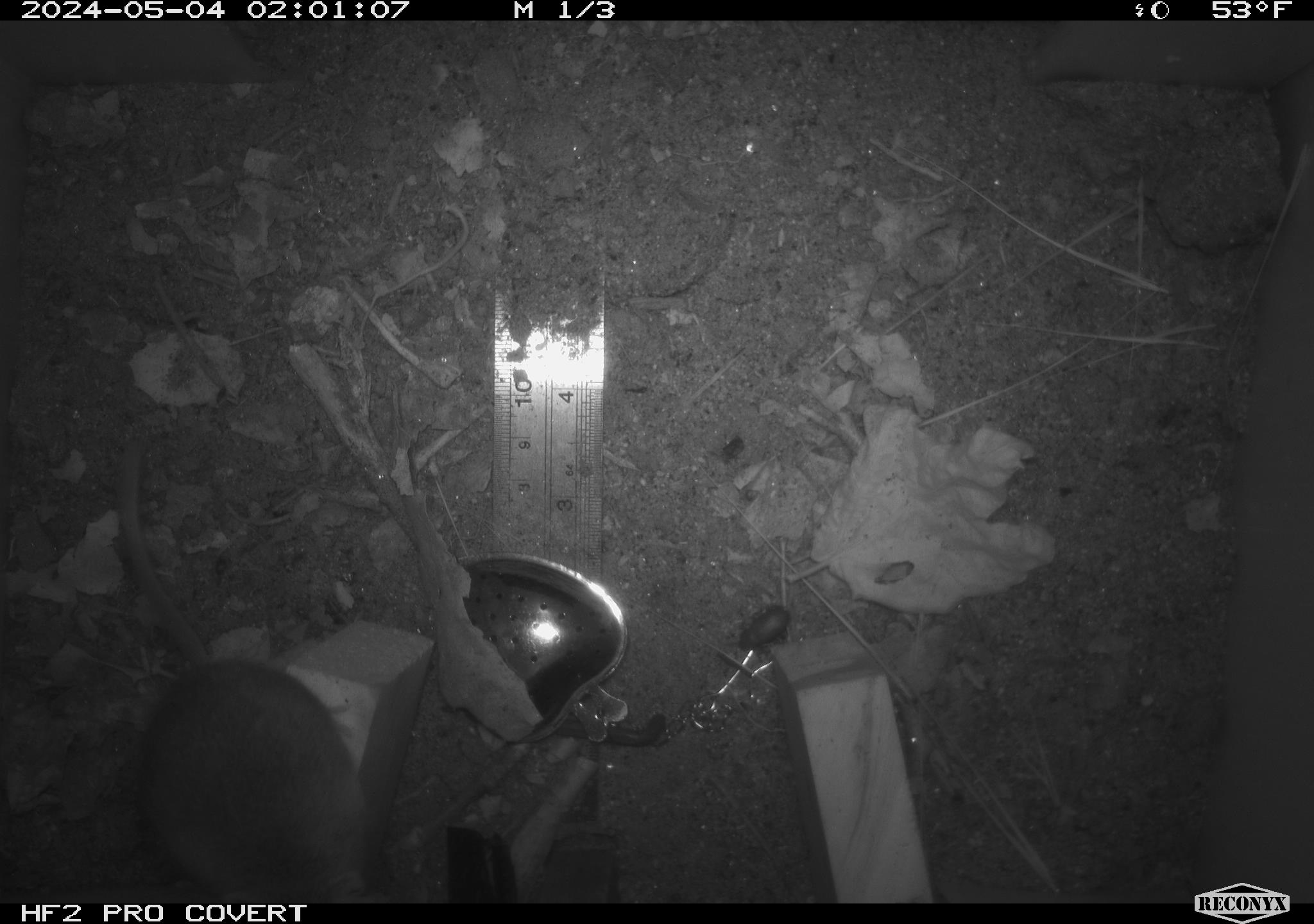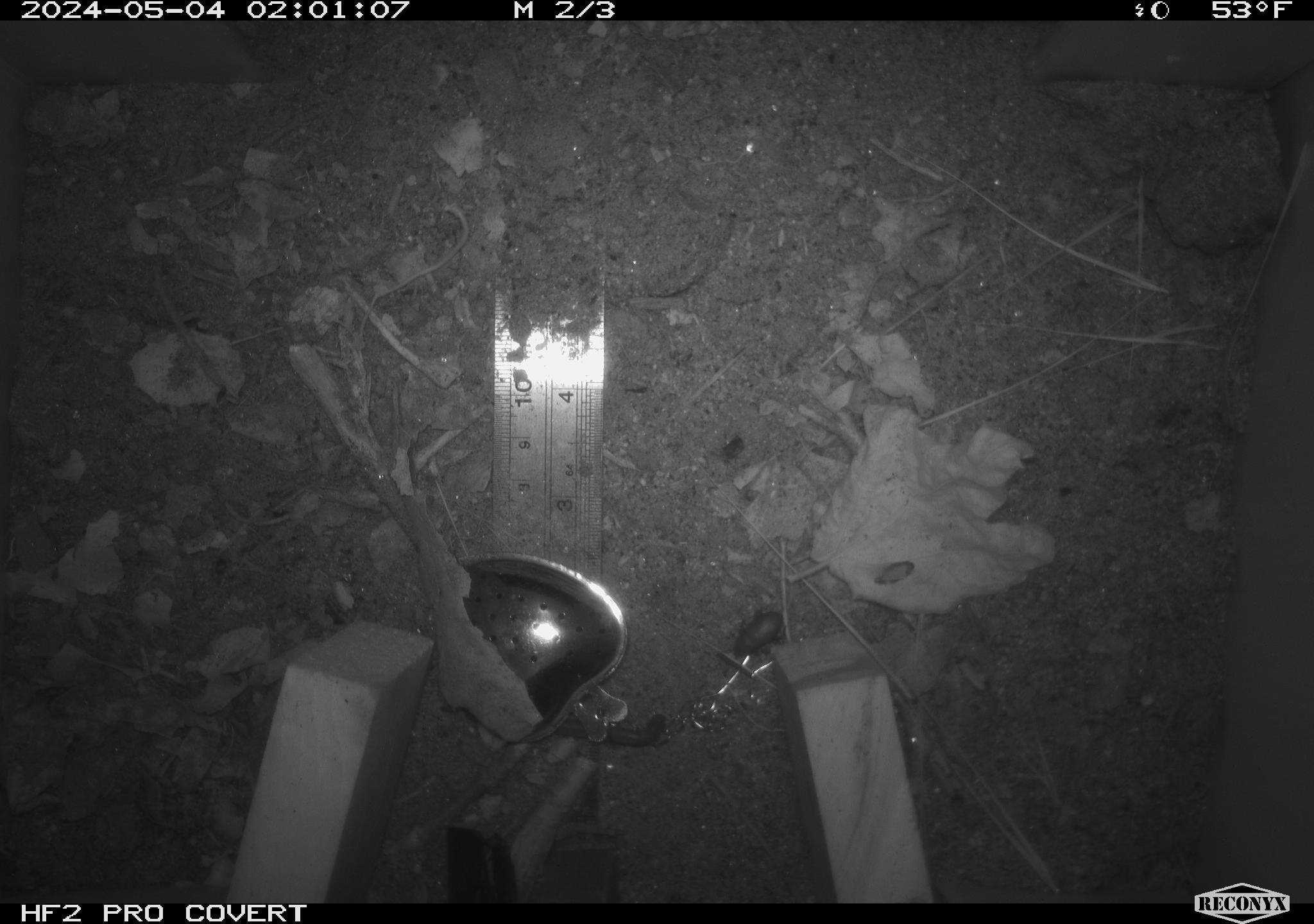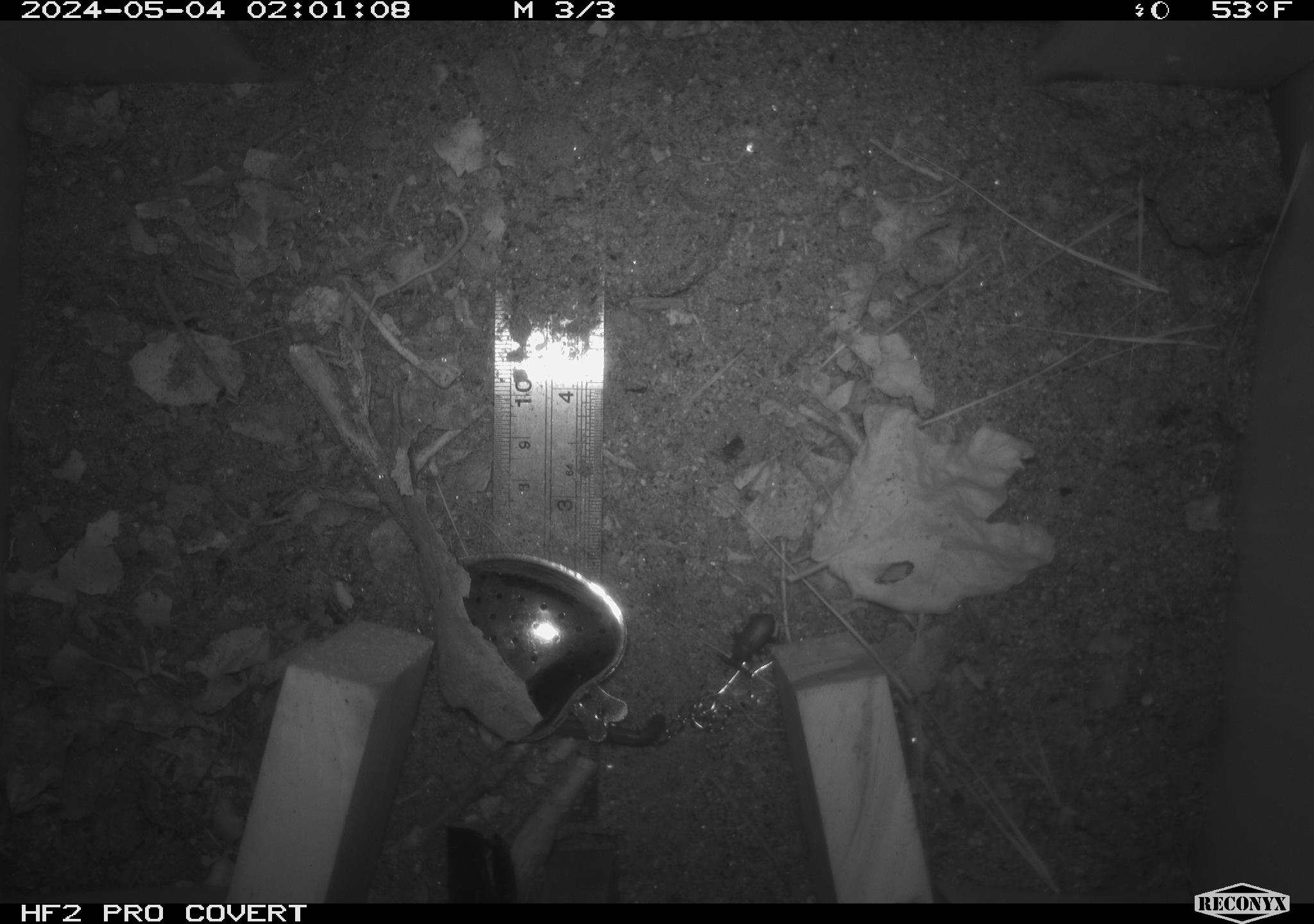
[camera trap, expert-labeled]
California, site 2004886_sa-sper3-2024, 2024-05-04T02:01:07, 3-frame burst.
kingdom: Animalia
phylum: Arthropoda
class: Insecta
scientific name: Insecta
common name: insect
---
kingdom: Animalia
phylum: Chordata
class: Mammalia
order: Rodentia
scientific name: Rodentia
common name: mouse species